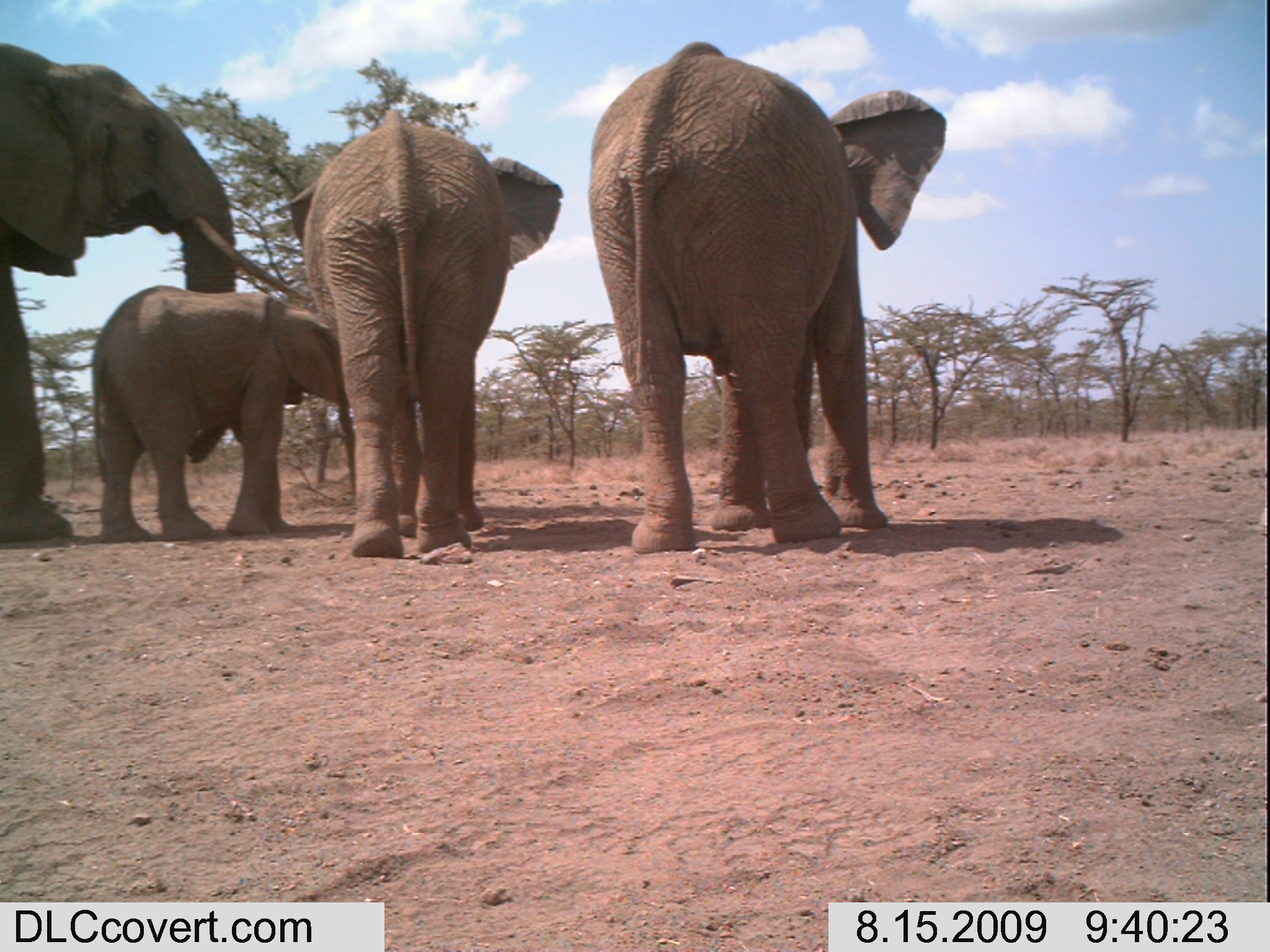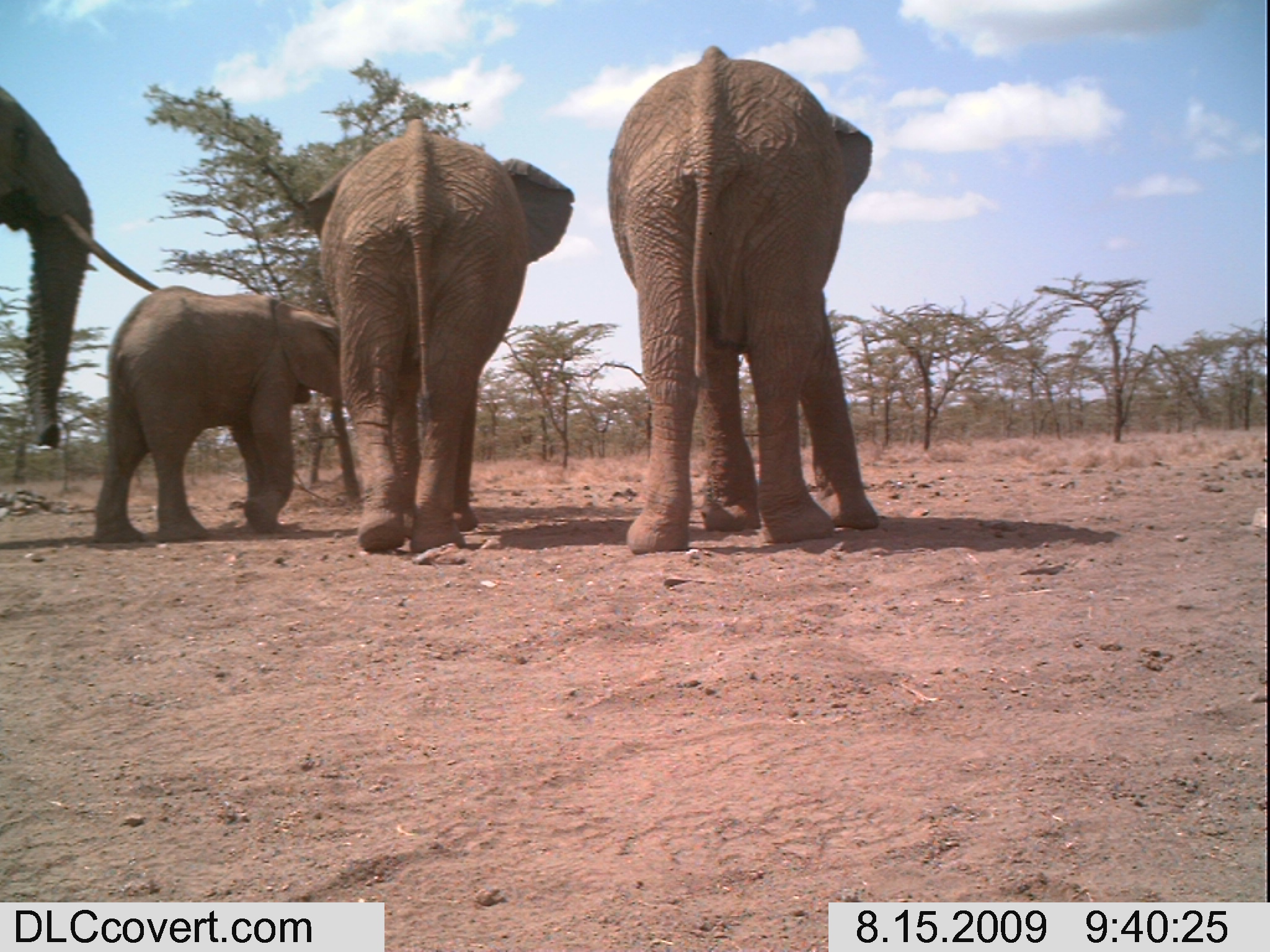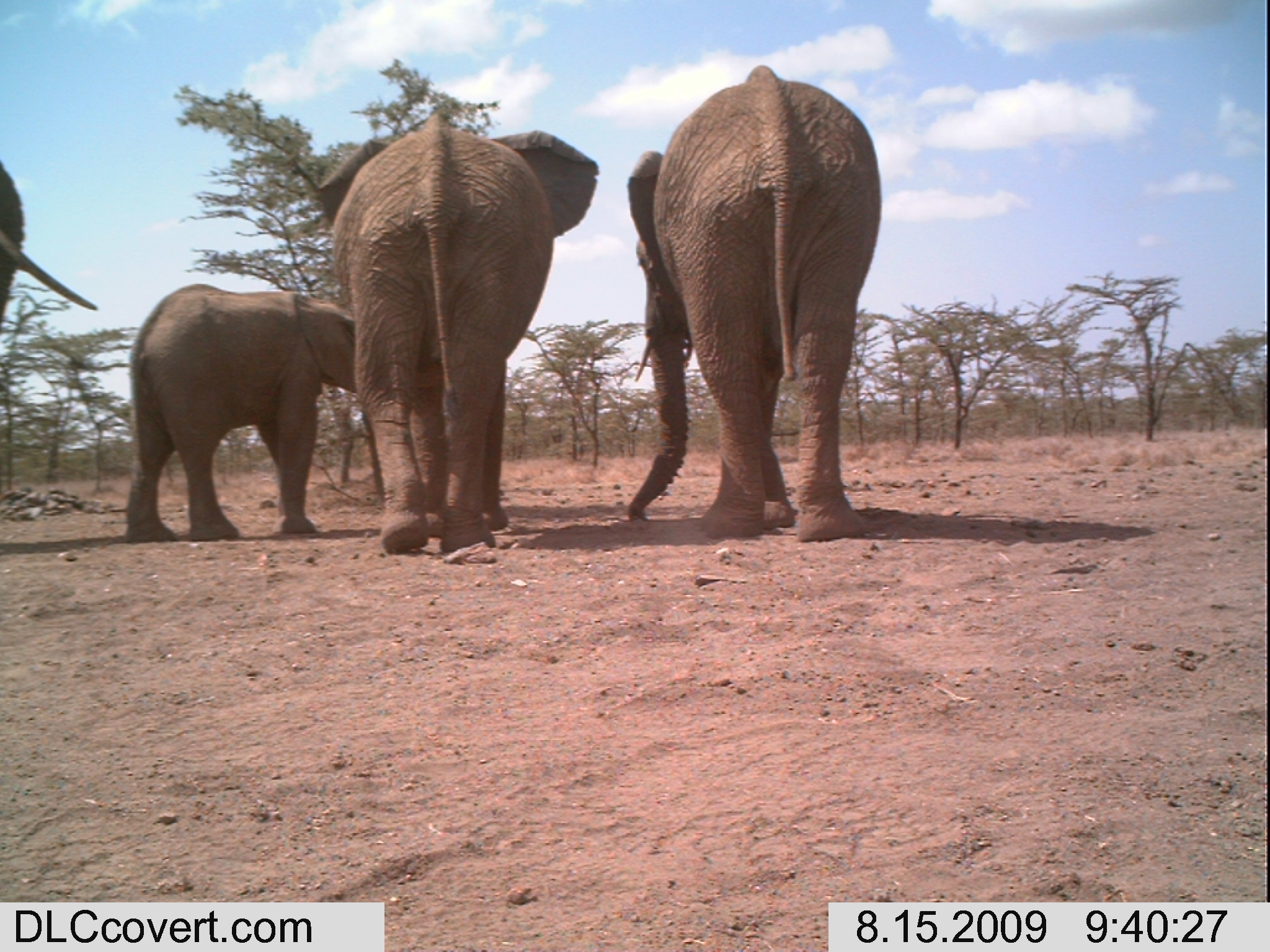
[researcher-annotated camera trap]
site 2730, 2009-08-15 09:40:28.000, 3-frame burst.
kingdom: Animalia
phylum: Chordata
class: Mammalia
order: Proboscidea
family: Elephantidae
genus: Loxodonta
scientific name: Loxodonta africana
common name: african bush elephant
Loxodonta africana (african bush elephant), count 4.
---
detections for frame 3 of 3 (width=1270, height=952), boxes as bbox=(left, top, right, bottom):
loxodonta africana: bbox=(298, 117, 596, 560); bbox=(627, 63, 883, 541); bbox=(127, 282, 354, 541); bbox=(0, 156, 97, 399)